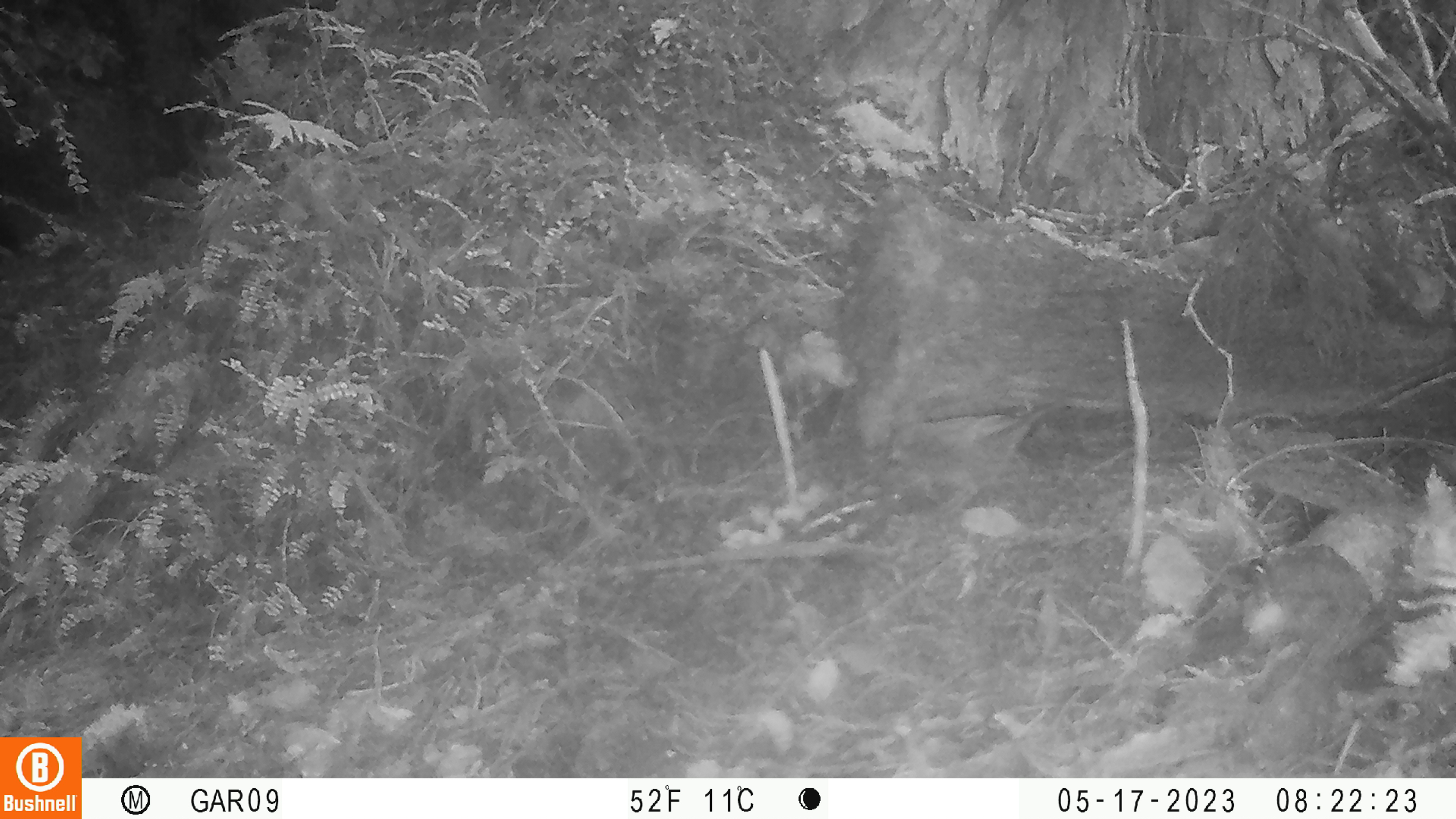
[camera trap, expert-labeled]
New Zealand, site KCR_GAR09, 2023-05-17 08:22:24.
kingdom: Animalia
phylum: Chordata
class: Aves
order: Passeriformes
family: Prunellidae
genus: Prunella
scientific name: Prunella modularis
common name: dunnock